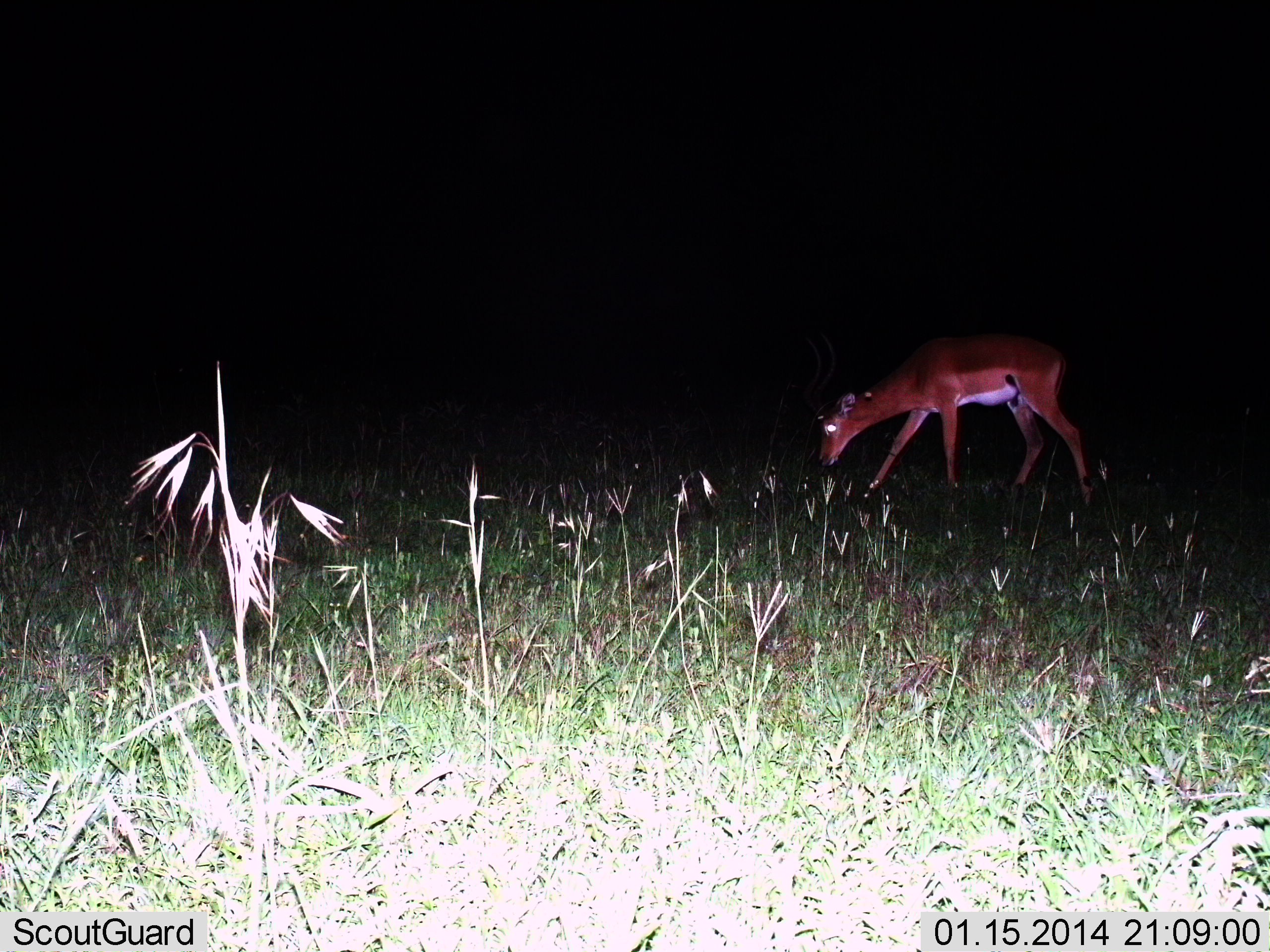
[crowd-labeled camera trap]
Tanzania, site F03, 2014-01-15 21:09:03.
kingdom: Animalia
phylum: Chordata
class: Mammalia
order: Artiodactyla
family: Bovidae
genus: Aepyceros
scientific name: Aepyceros melampus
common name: impala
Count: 1.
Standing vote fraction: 20%.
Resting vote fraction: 0%.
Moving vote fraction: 10%.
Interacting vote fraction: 0%.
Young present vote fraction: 0%.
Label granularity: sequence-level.